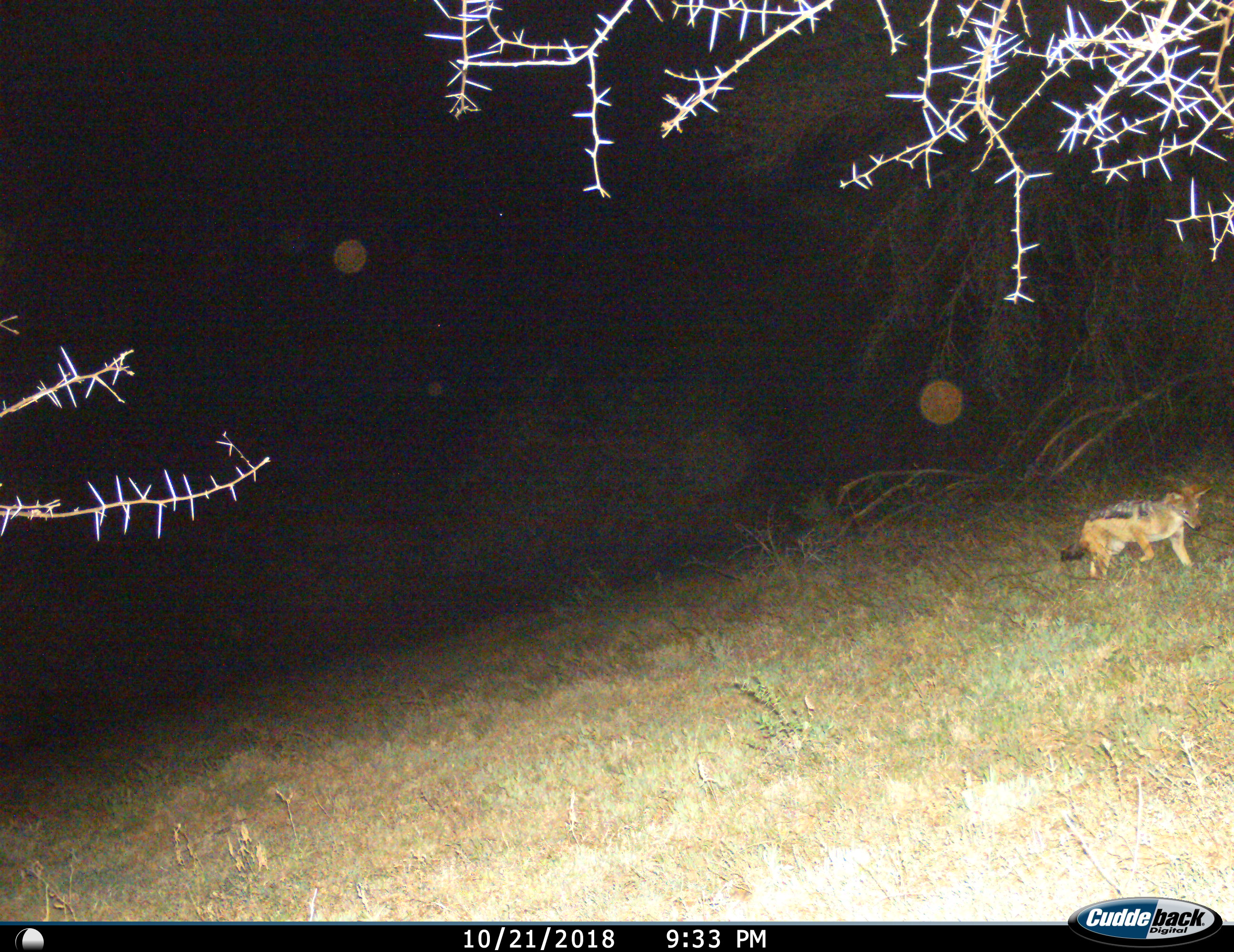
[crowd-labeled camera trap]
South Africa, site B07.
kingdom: Animalia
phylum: Chordata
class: Mammalia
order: Carnivora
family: Canidae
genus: Lupulella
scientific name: Lupulella mesomelas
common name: black-backed jackal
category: jackalblackbacked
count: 1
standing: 20%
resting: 0%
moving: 80%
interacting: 0%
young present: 0%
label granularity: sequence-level